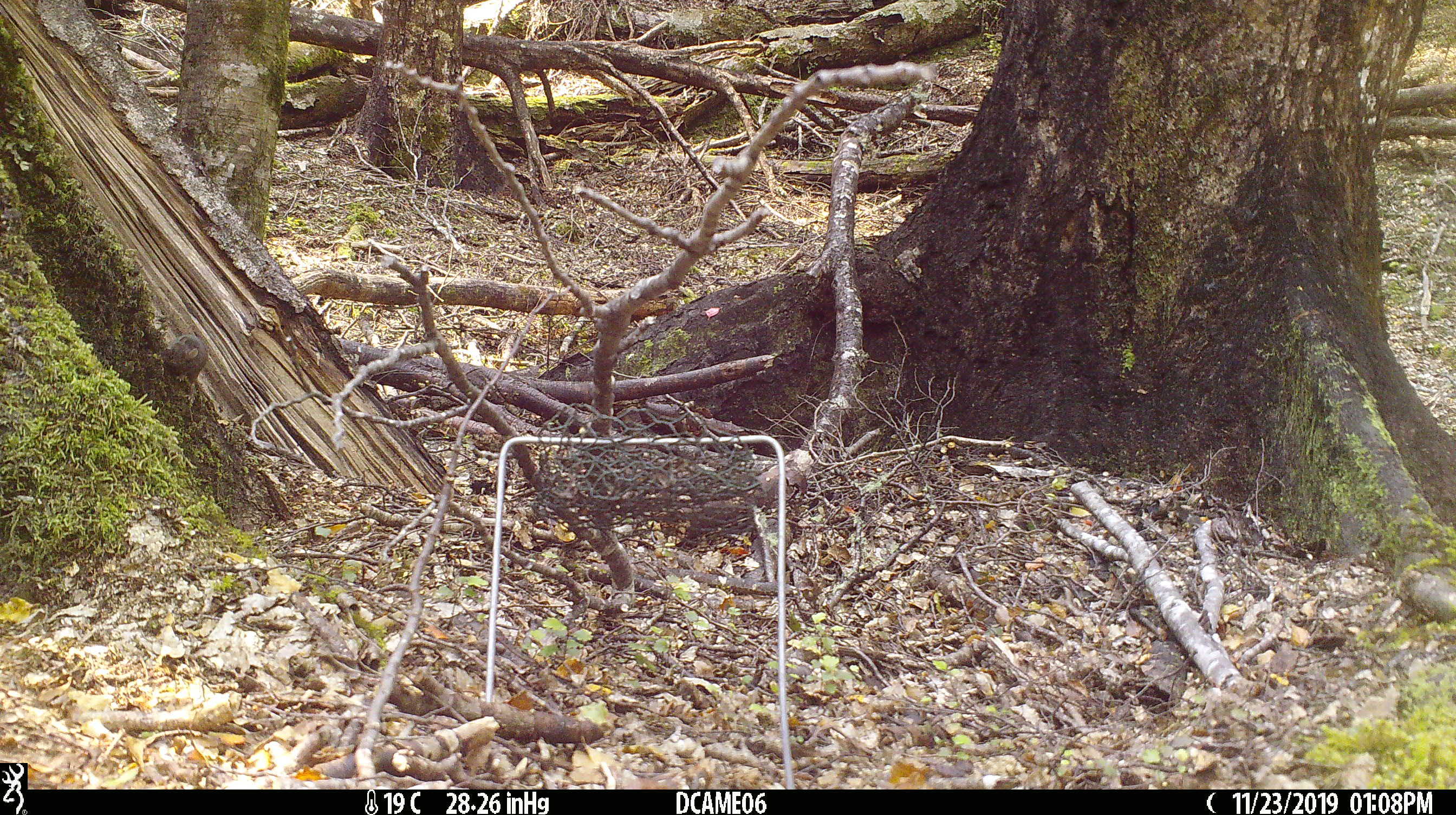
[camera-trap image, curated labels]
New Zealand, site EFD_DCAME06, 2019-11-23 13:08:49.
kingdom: Animalia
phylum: Chordata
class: Mammalia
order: Rodentia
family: Muridae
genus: Mus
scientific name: Mus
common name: mouse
Mouse (Mus).